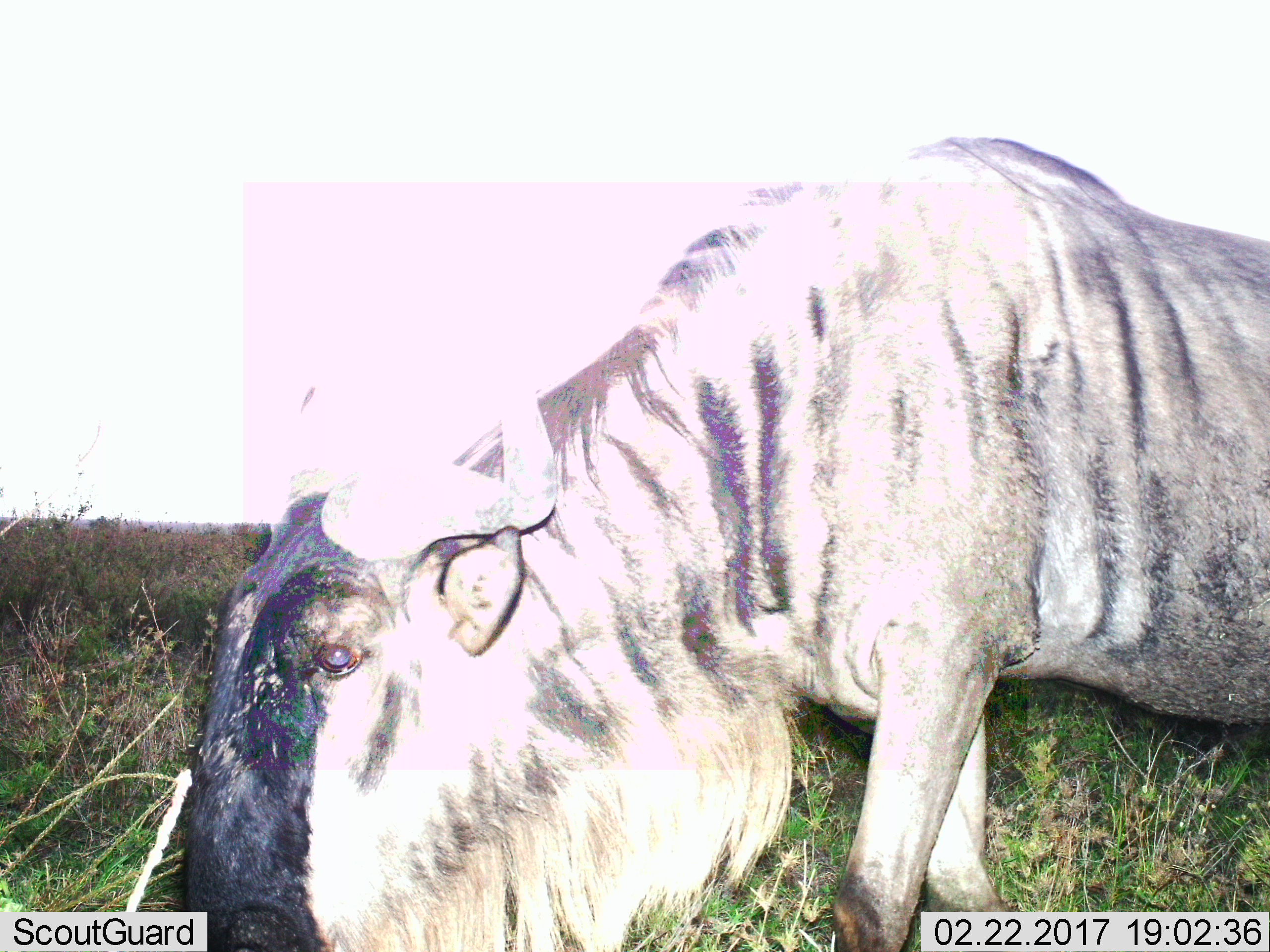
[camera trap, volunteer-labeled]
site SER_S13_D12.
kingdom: Animalia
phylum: Chordata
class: Mammalia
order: Artiodactyla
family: Bovidae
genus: Connochaetes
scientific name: Connochaetes taurinus taurinus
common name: blue wildebeest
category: wildebeestblue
Wildebeestblue (blue wildebeest) (Connochaetes taurinus taurinus), count 1. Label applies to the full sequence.